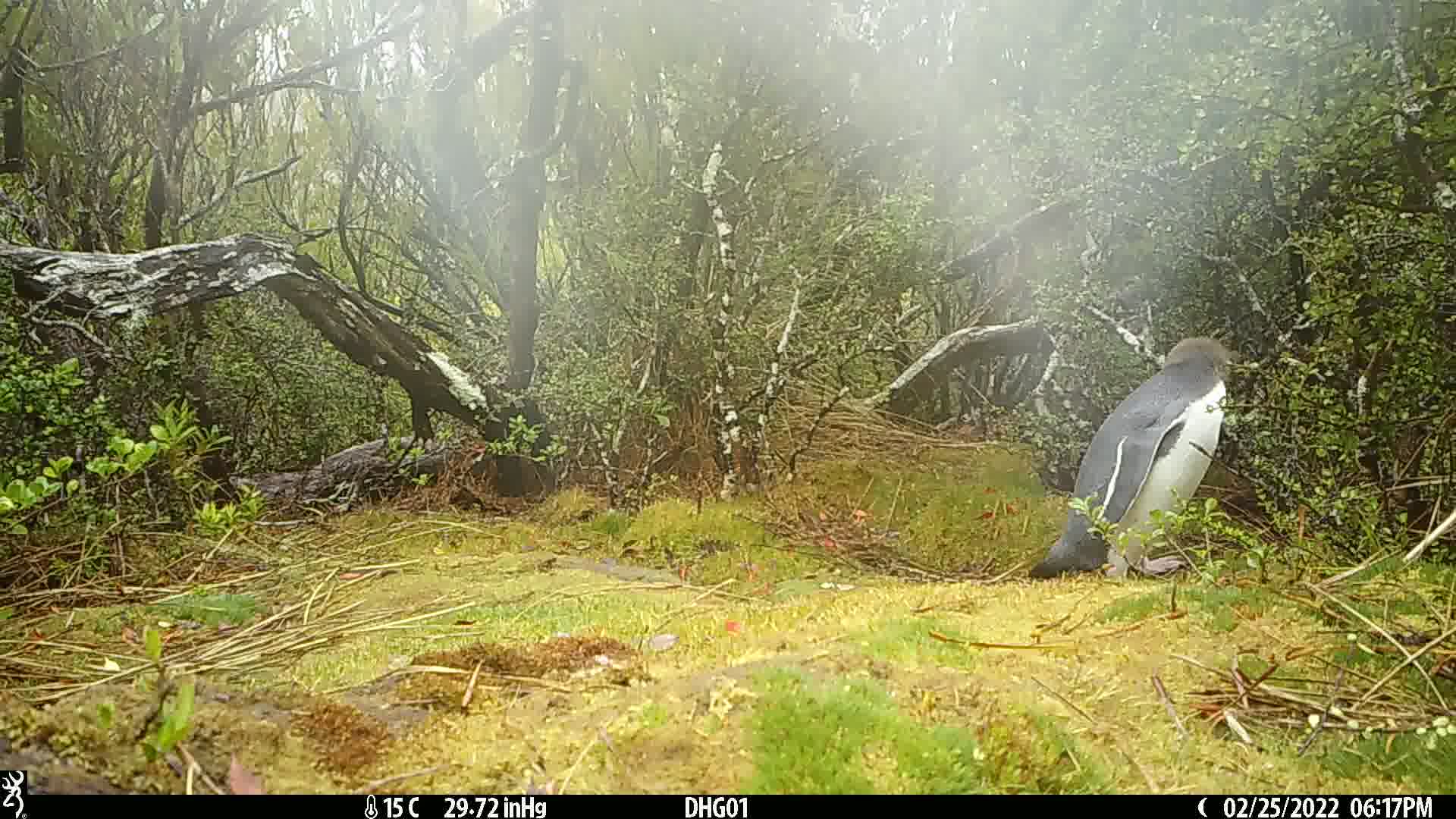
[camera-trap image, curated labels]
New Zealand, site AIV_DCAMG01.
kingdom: Animalia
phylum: Chordata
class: Aves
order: Sphenisciformes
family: Spheniscidae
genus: Megadyptes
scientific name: Megadyptes antipodes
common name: yellow-eyed penguin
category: yellow eyed penguin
Yellow eyed penguin (yellow-eyed penguin) (Megadyptes antipodes).